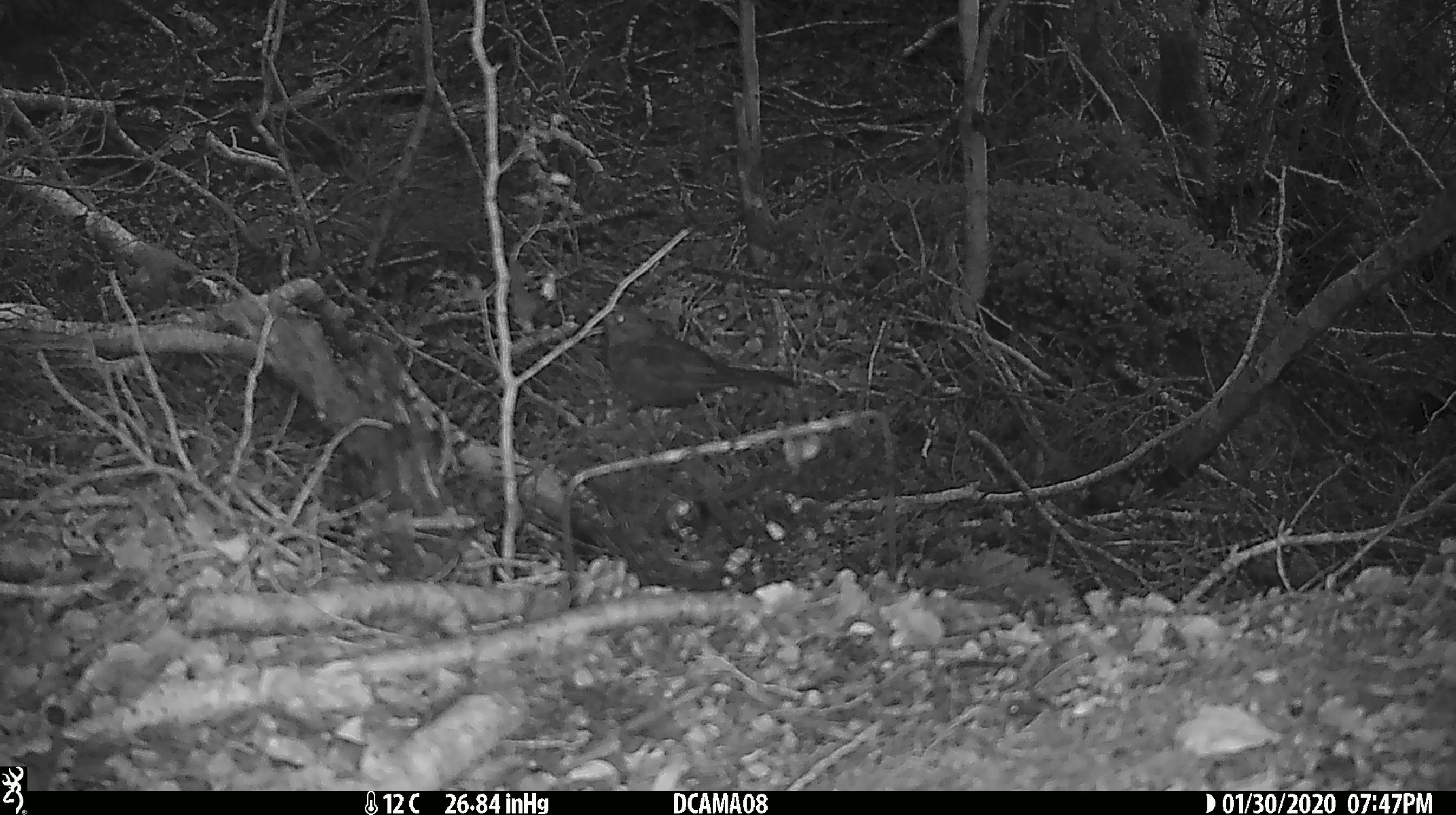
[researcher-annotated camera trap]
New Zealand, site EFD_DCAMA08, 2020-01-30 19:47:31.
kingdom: Animalia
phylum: Chordata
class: Aves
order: Passeriformes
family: Turdidae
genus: Turdus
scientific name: Turdus merula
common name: eurasian blackbird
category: blackbird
Blackbird (eurasian blackbird) (Turdus merula).